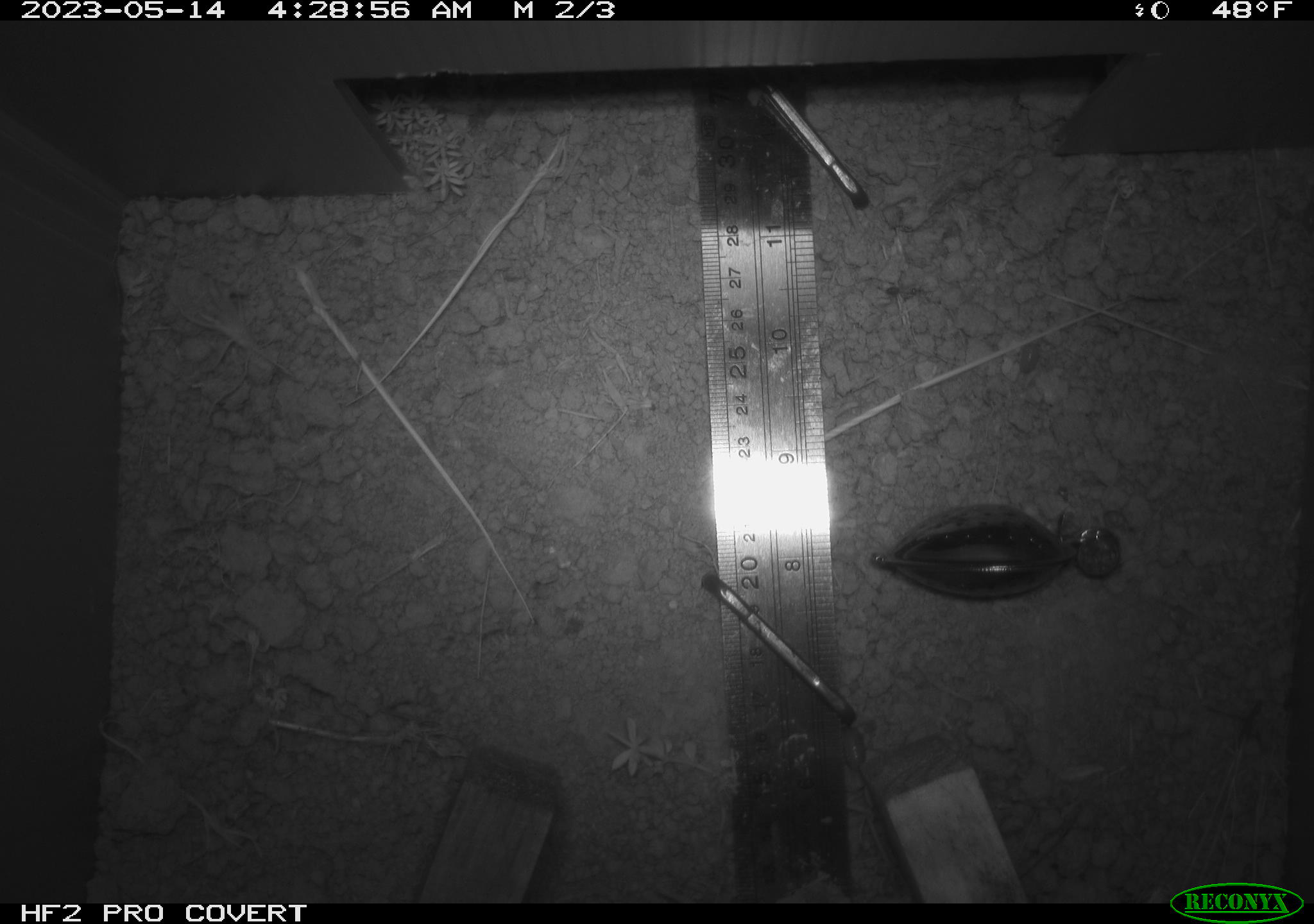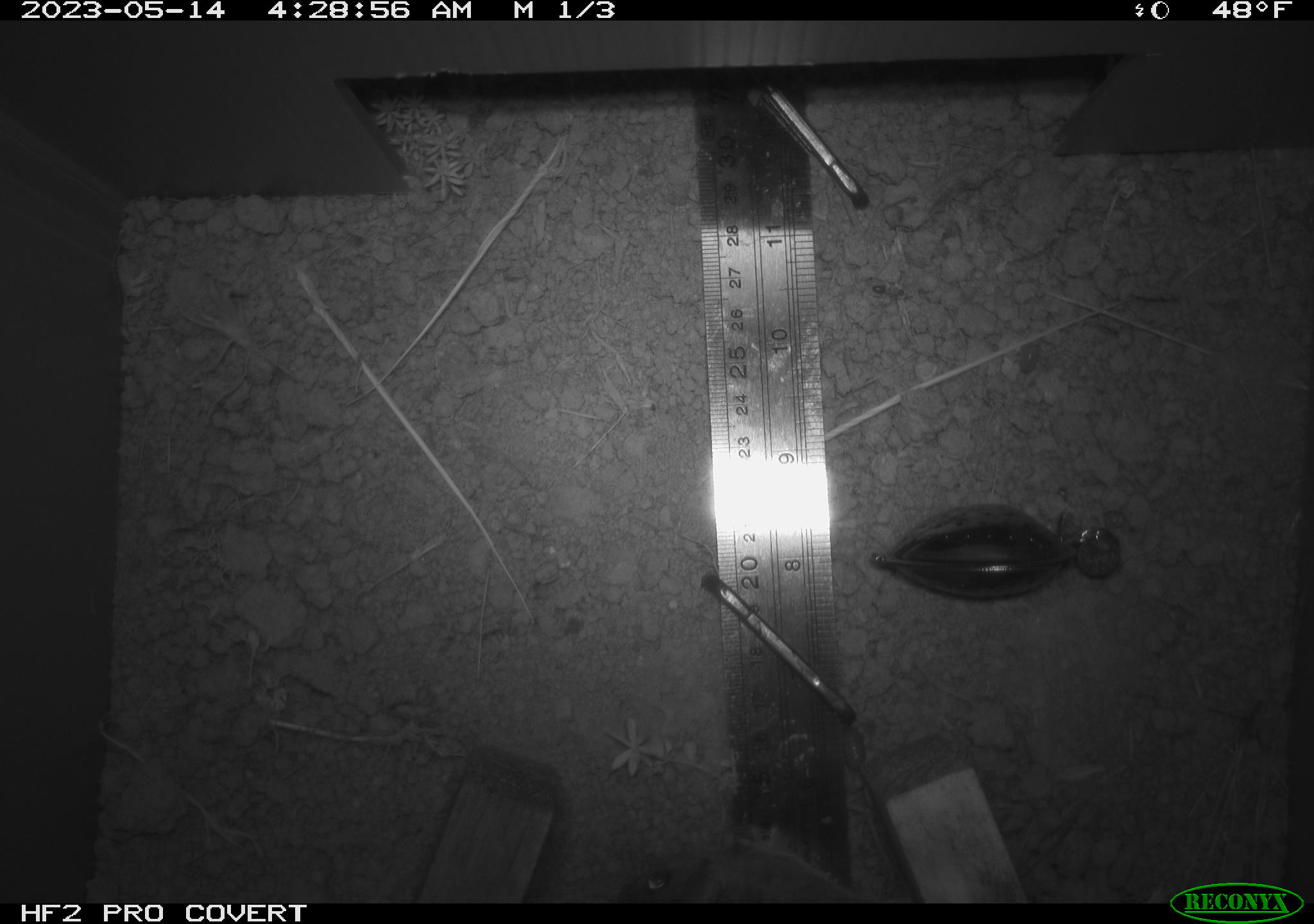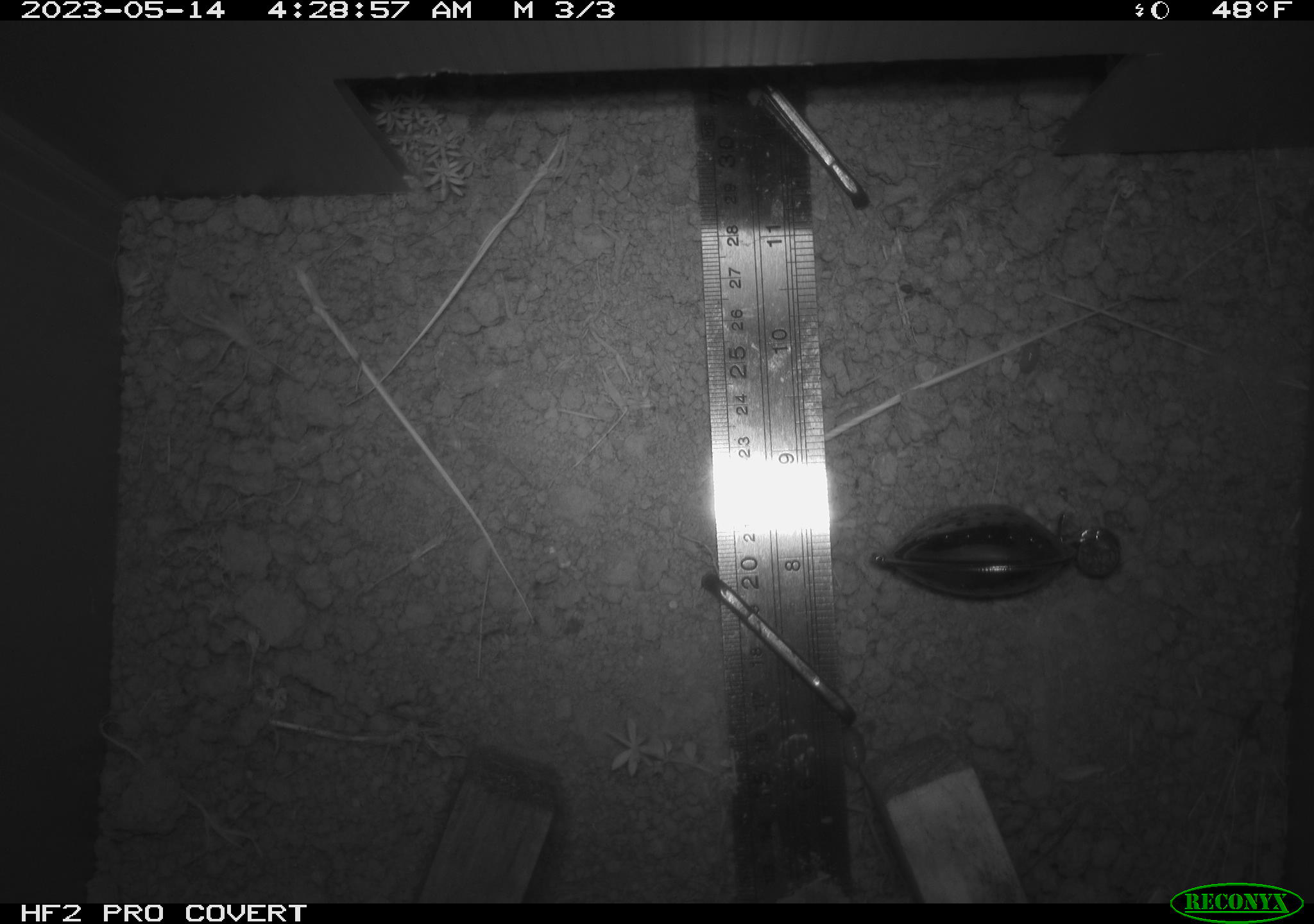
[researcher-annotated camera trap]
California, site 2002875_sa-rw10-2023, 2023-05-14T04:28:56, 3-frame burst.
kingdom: Animalia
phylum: Chordata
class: Mammalia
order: Rodentia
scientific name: Rodentia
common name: mouse species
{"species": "mouse species (Rodentia)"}